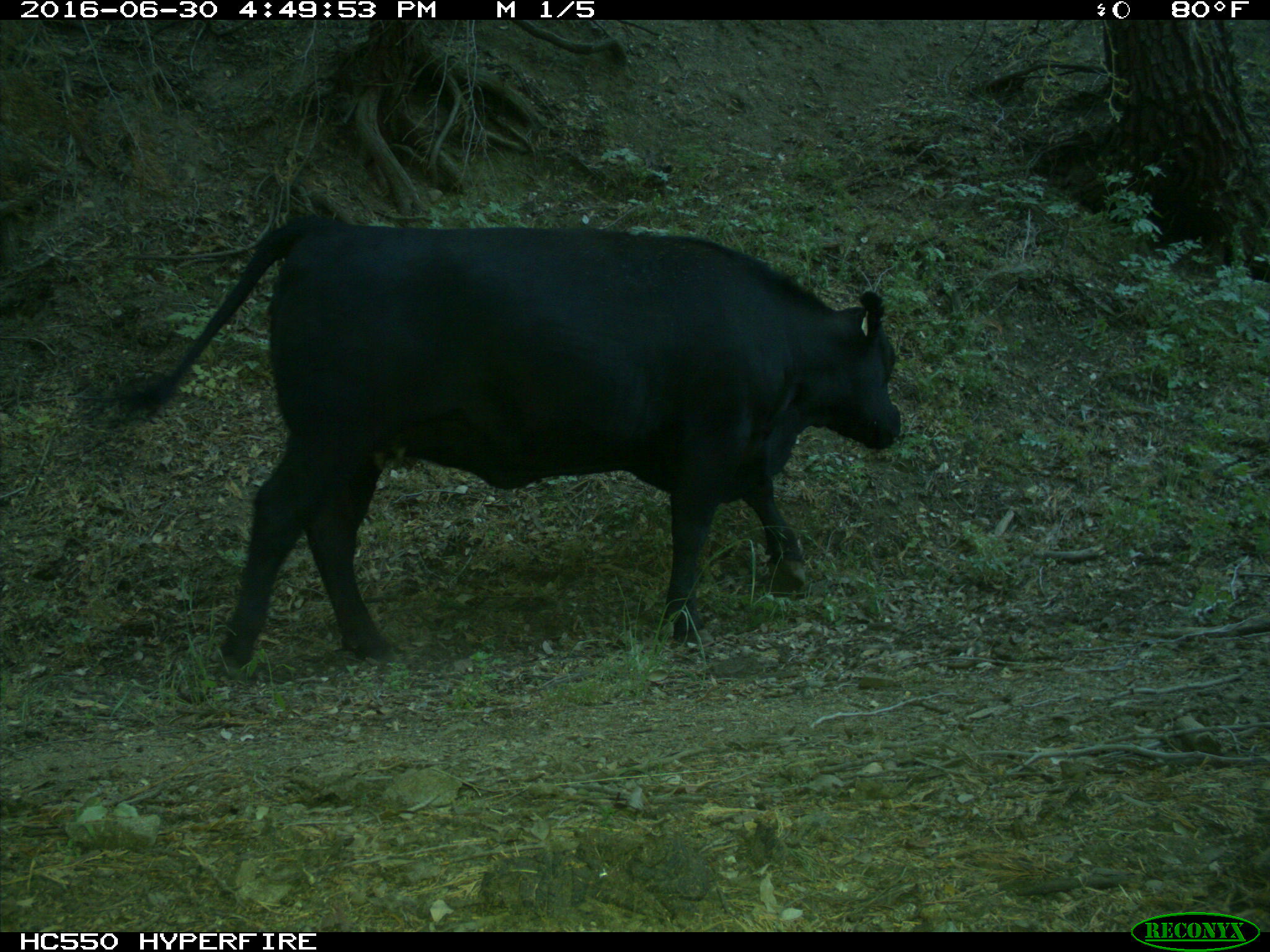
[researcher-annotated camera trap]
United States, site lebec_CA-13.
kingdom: Animalia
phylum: Chordata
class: Mammalia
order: Artiodactyla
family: Bovidae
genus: Bos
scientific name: Bos taurus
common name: domestic cow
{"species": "Bos taurus (domestic cow)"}